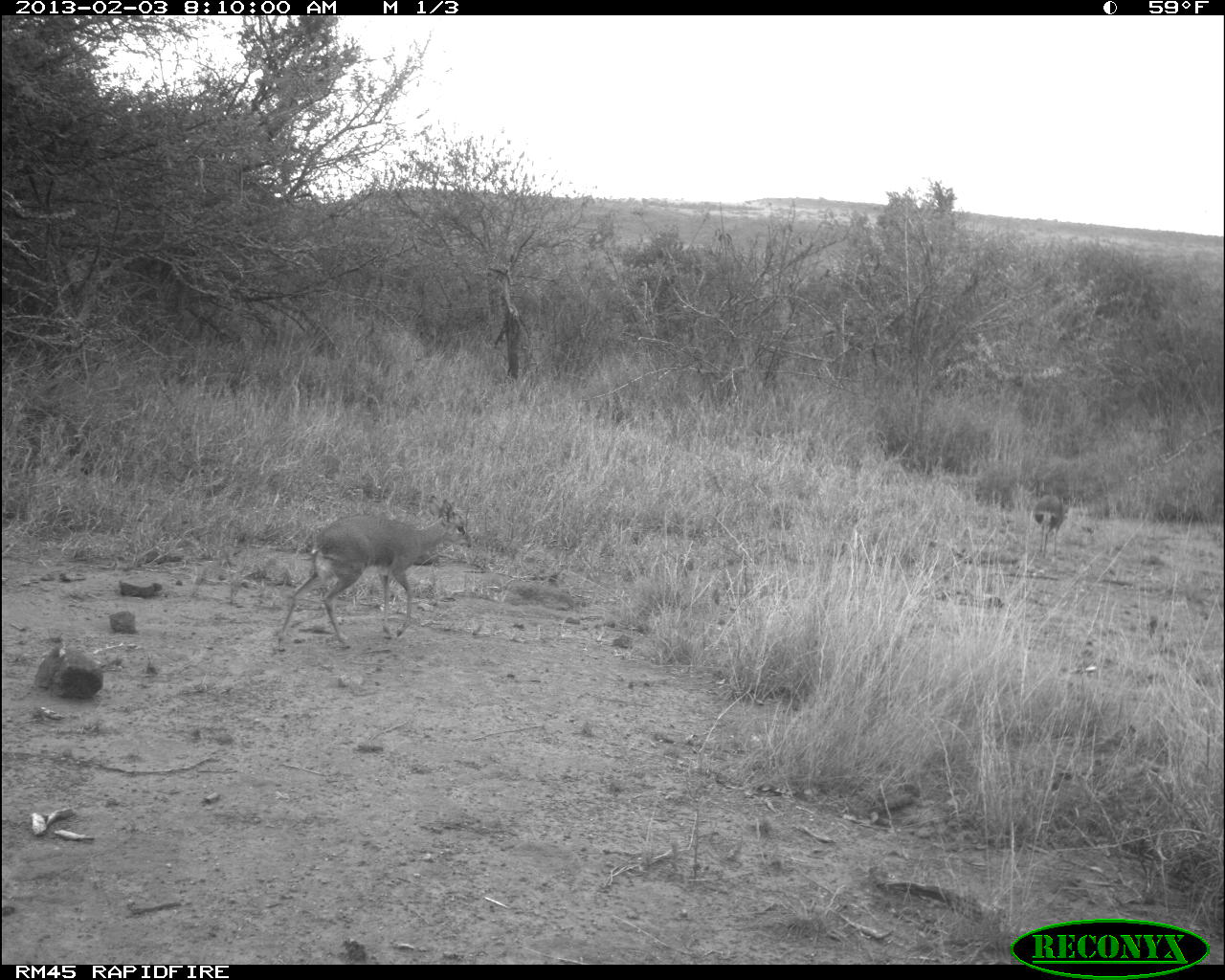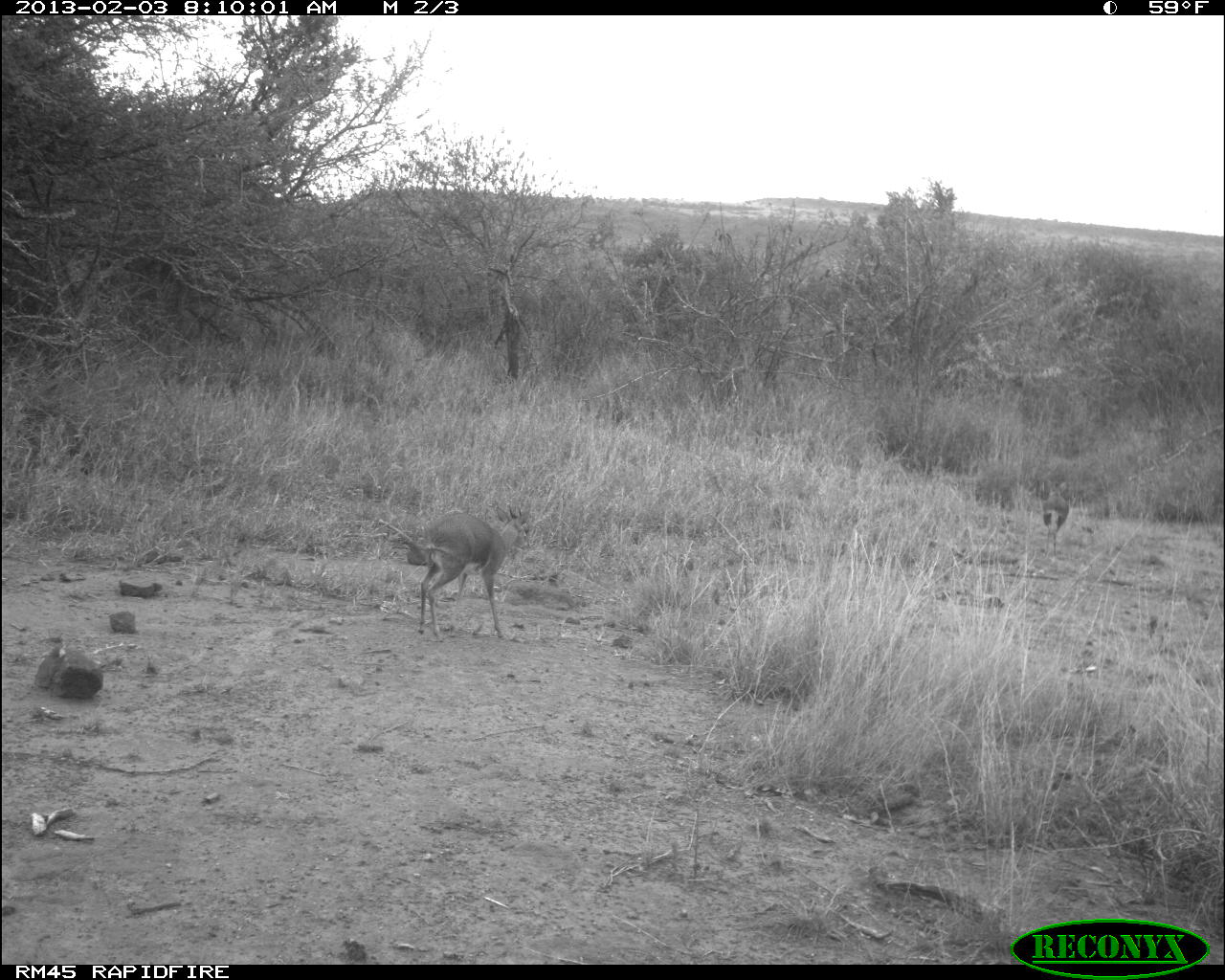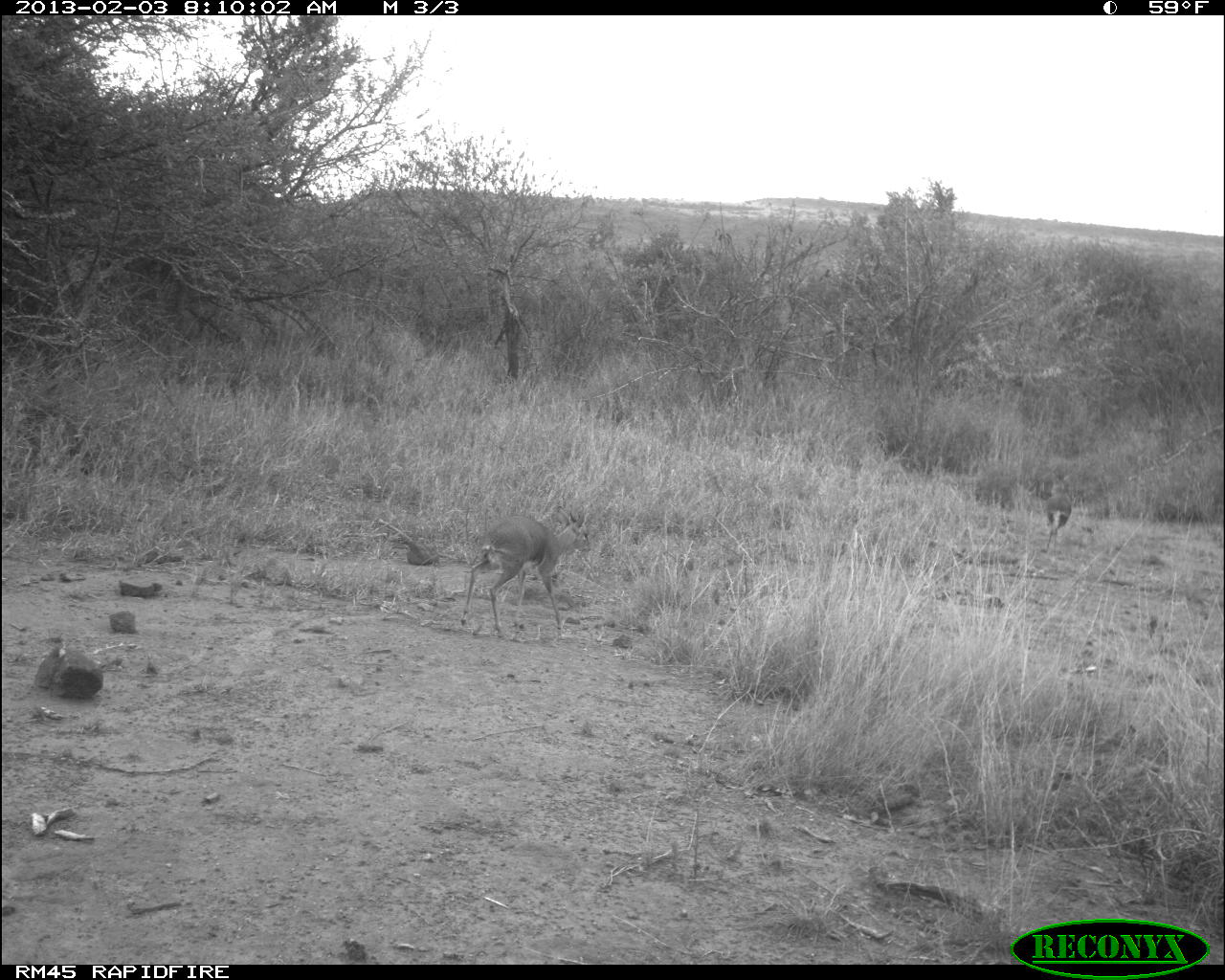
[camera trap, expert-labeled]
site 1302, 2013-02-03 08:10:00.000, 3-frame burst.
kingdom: Animalia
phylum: Chordata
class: Mammalia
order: Artiodactyla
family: Bovidae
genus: Madoqua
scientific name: Madoqua guentheri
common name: günther's dik-dik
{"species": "Madoqua guentheri (günther's dik-dik)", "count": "2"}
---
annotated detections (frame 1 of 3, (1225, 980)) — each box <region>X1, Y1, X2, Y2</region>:
madoqua guentheri: <region>274, 494, 473, 653</region>; <region>1033, 494, 1064, 558</region>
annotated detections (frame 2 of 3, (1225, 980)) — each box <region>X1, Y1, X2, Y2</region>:
madoqua guentheri: <region>410, 502, 531, 645</region>; <region>1042, 479, 1069, 557</region>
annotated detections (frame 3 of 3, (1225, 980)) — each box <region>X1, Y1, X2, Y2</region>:
madoqua guentheri: <region>457, 501, 589, 638</region>; <region>1044, 469, 1072, 555</region>